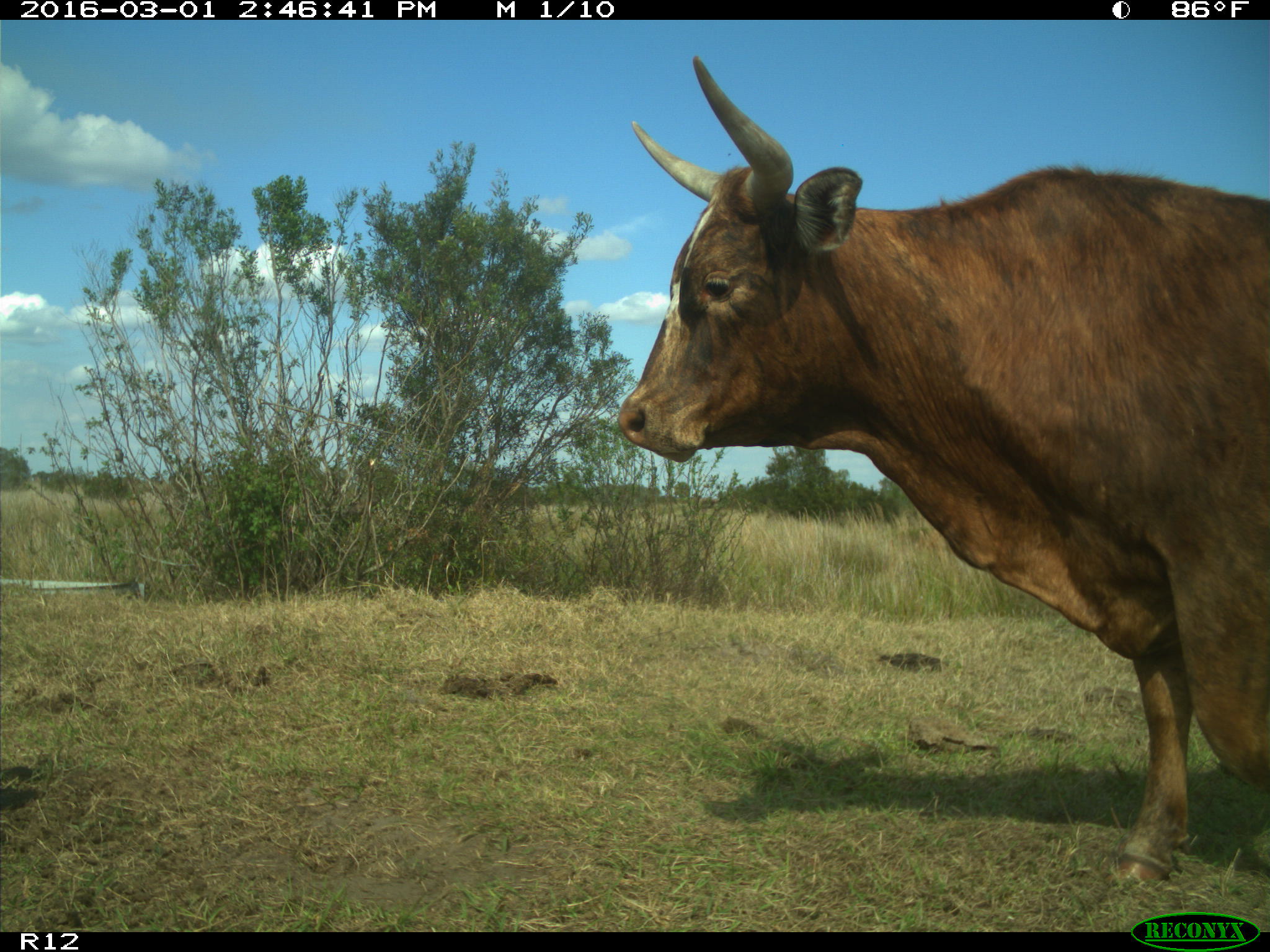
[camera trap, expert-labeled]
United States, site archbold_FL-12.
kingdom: Animalia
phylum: Chordata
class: Mammalia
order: Artiodactyla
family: Bovidae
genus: Bos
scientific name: Bos taurus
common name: domestic cow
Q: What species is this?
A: Bos taurus (domestic cow).